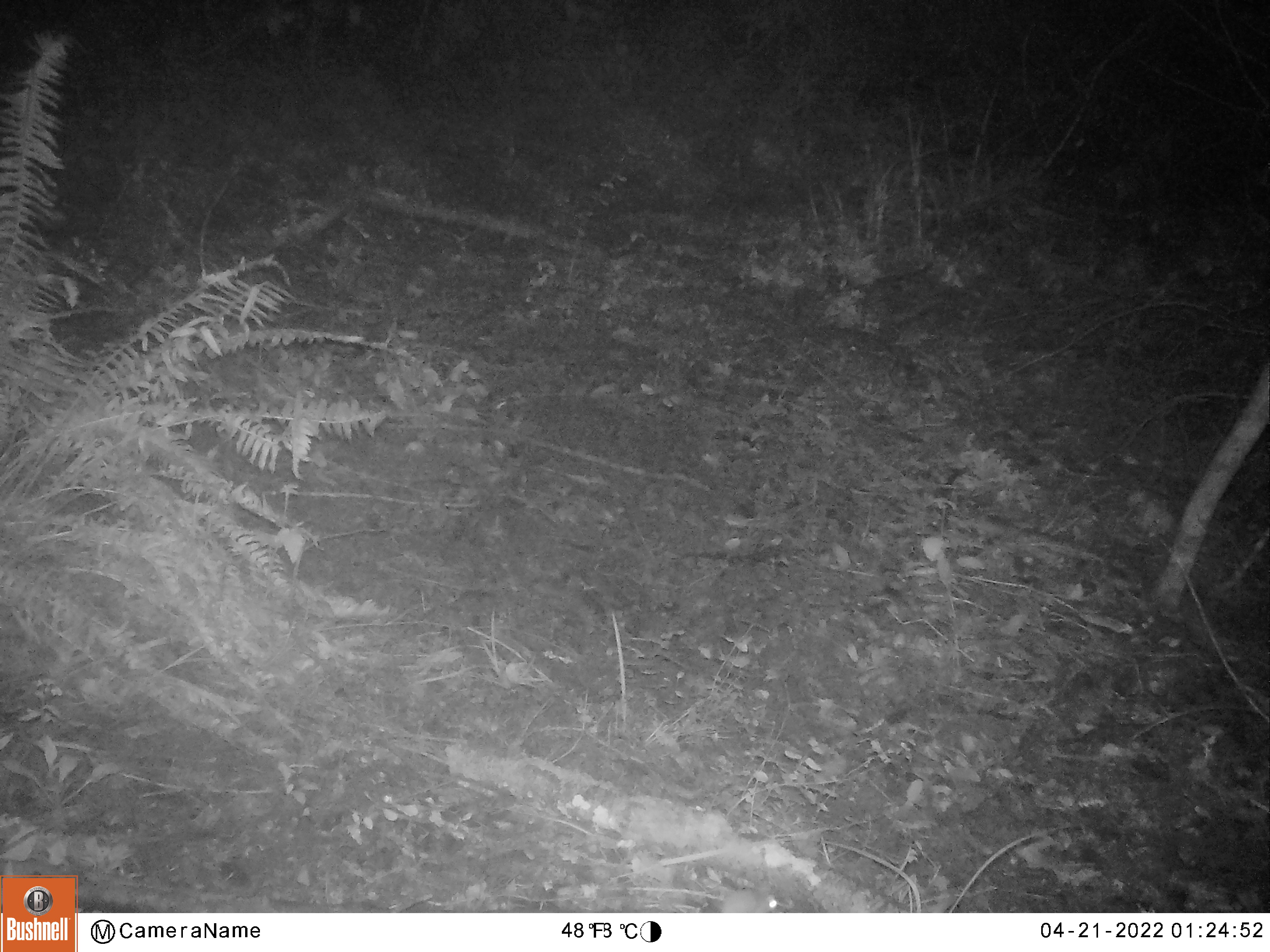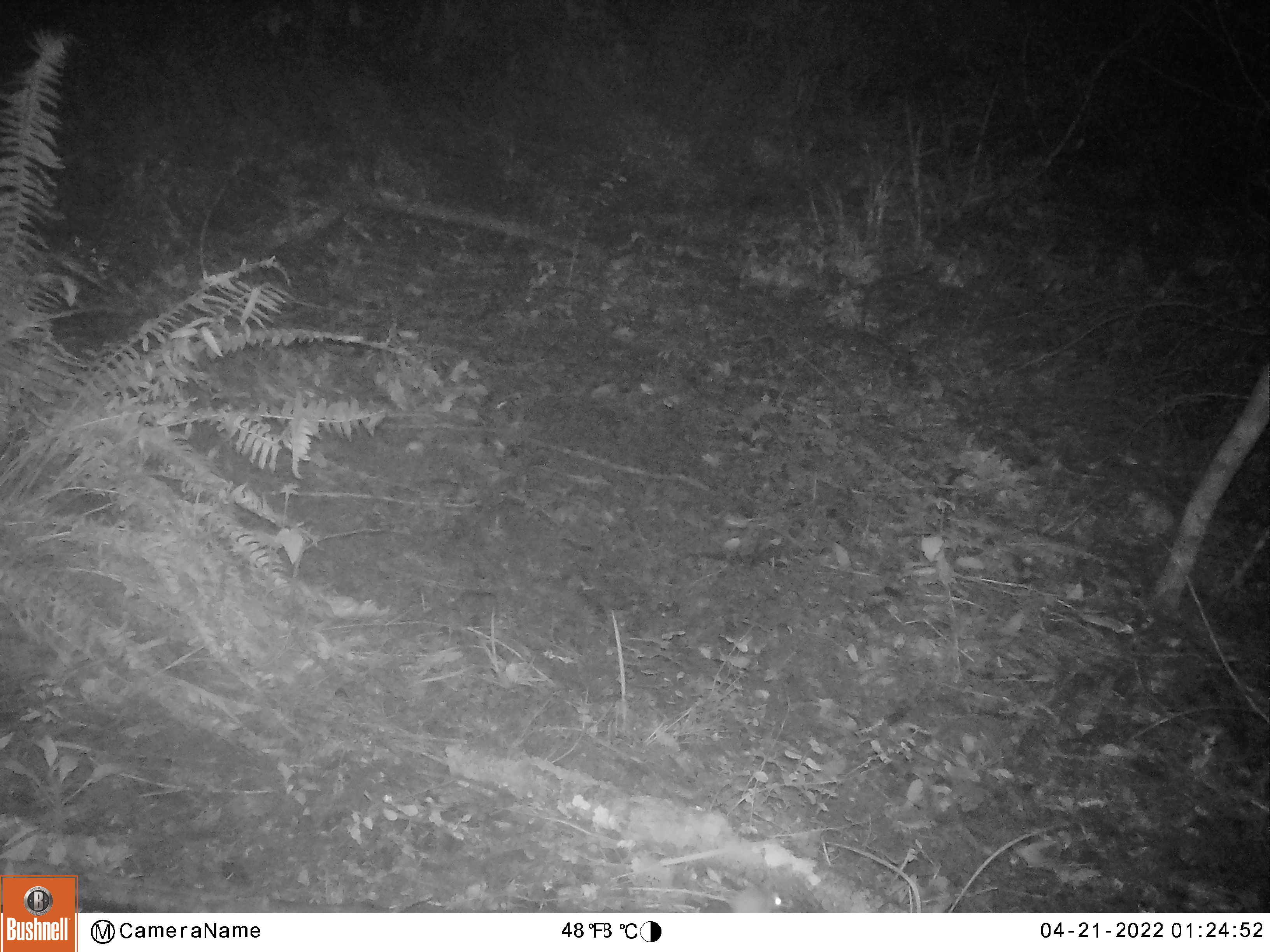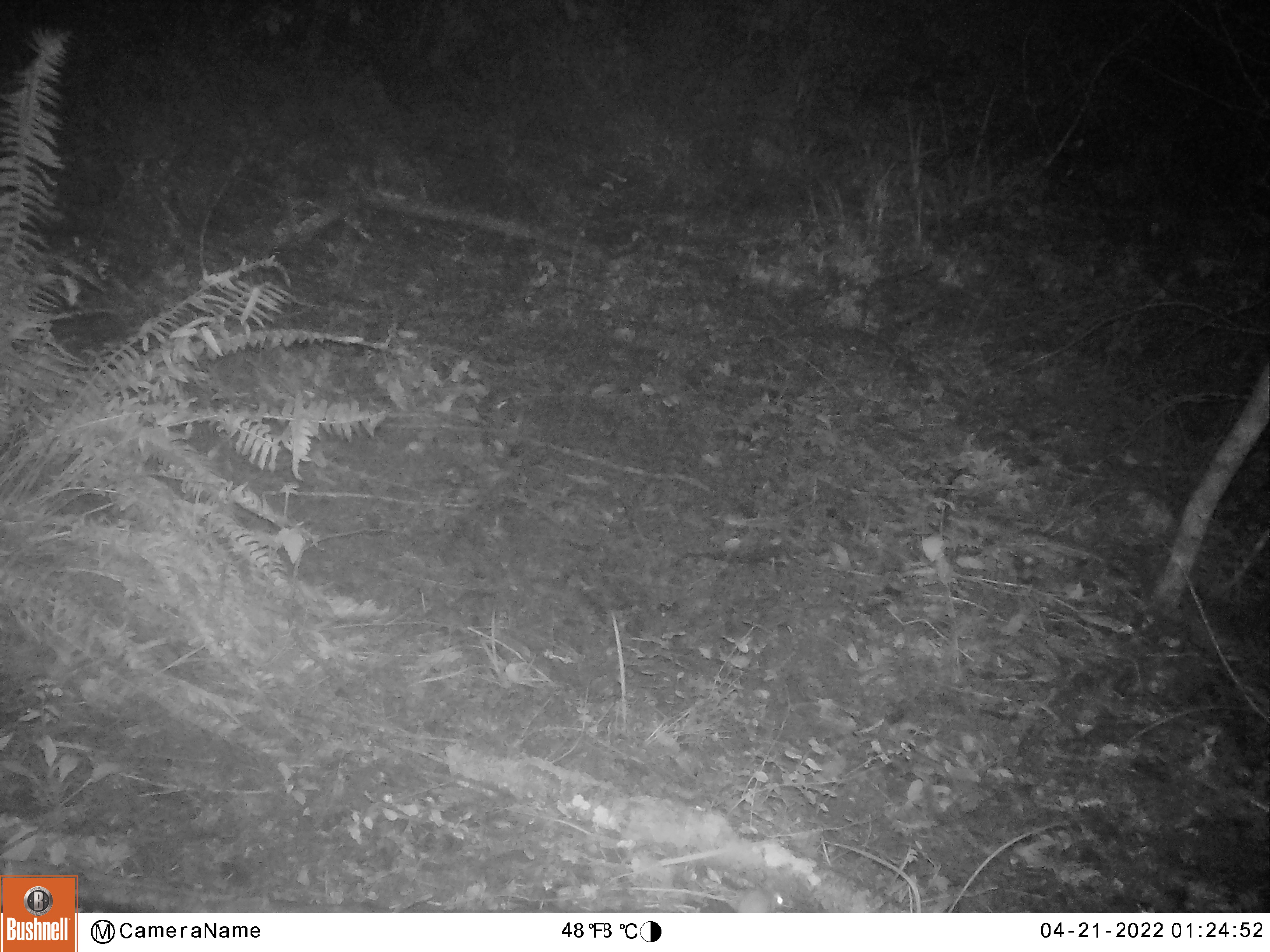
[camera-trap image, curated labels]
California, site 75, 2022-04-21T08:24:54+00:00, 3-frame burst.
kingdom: Animalia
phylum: Chordata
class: Mammalia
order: Rodentia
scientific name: Rodentia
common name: mouse or rat